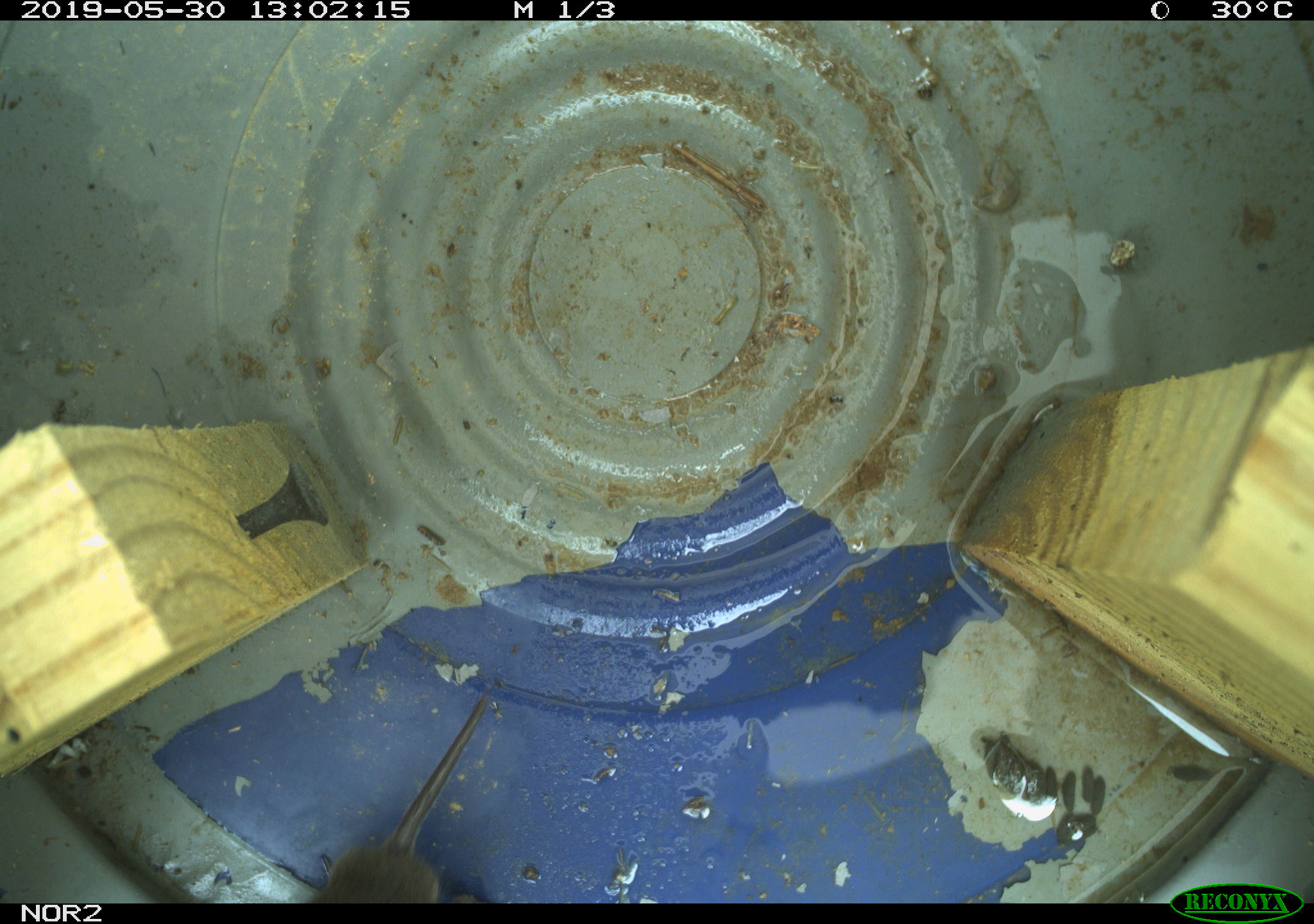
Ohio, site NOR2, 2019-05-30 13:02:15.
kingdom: Animalia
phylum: Chordata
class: Mammalia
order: Rodentia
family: Cricetidae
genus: Microtus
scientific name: Microtus pennsylvanicus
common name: meadow vole